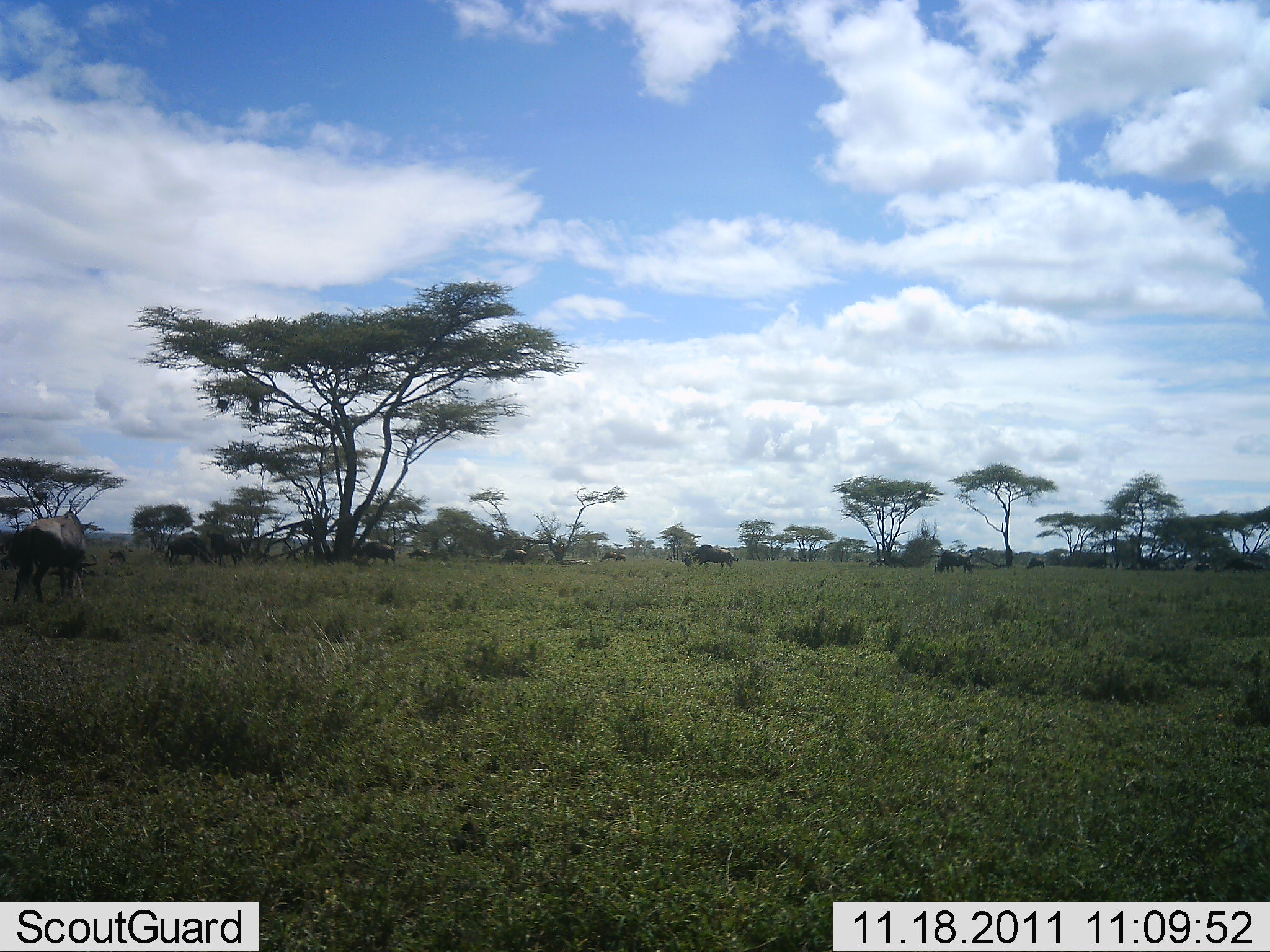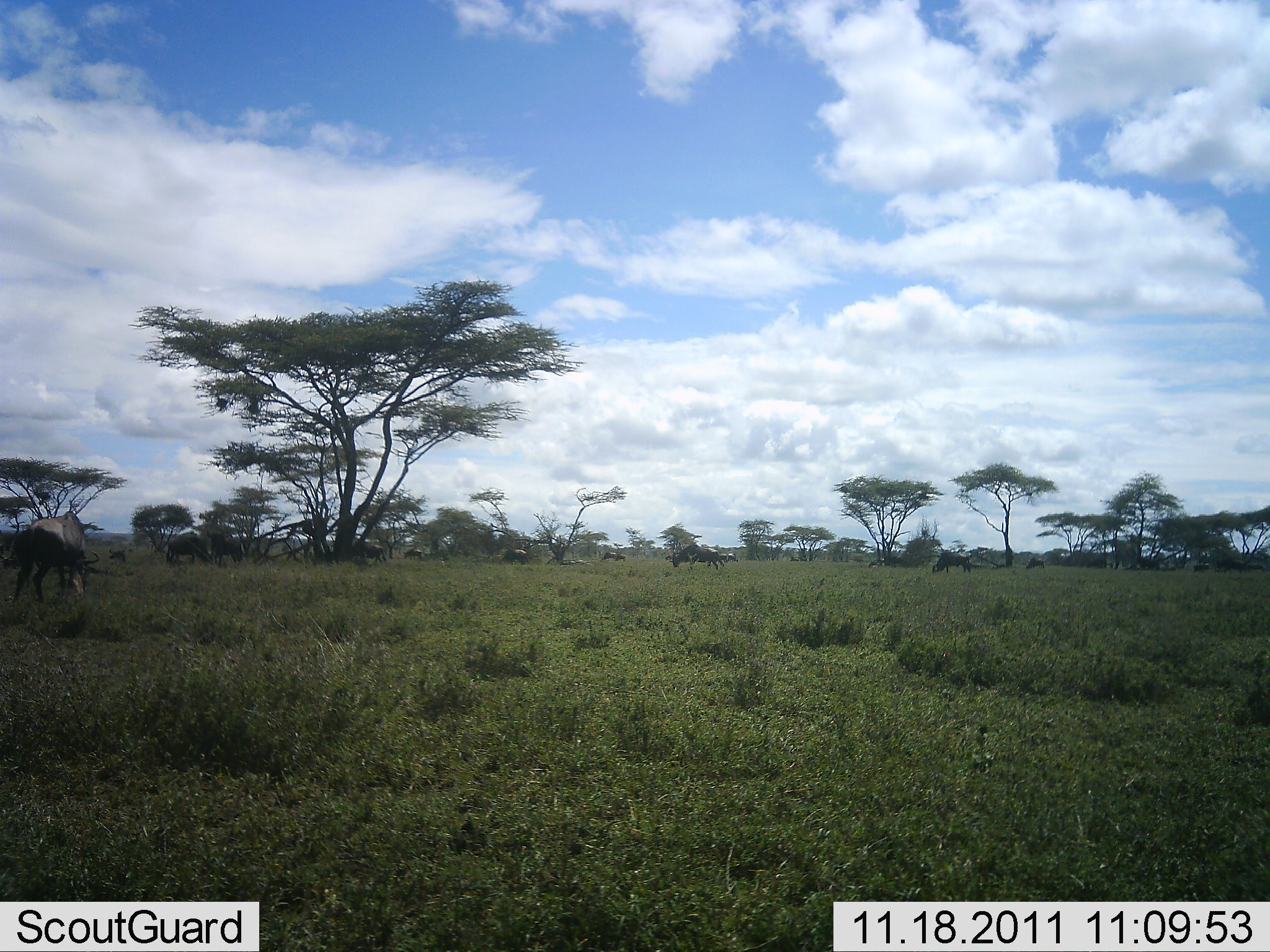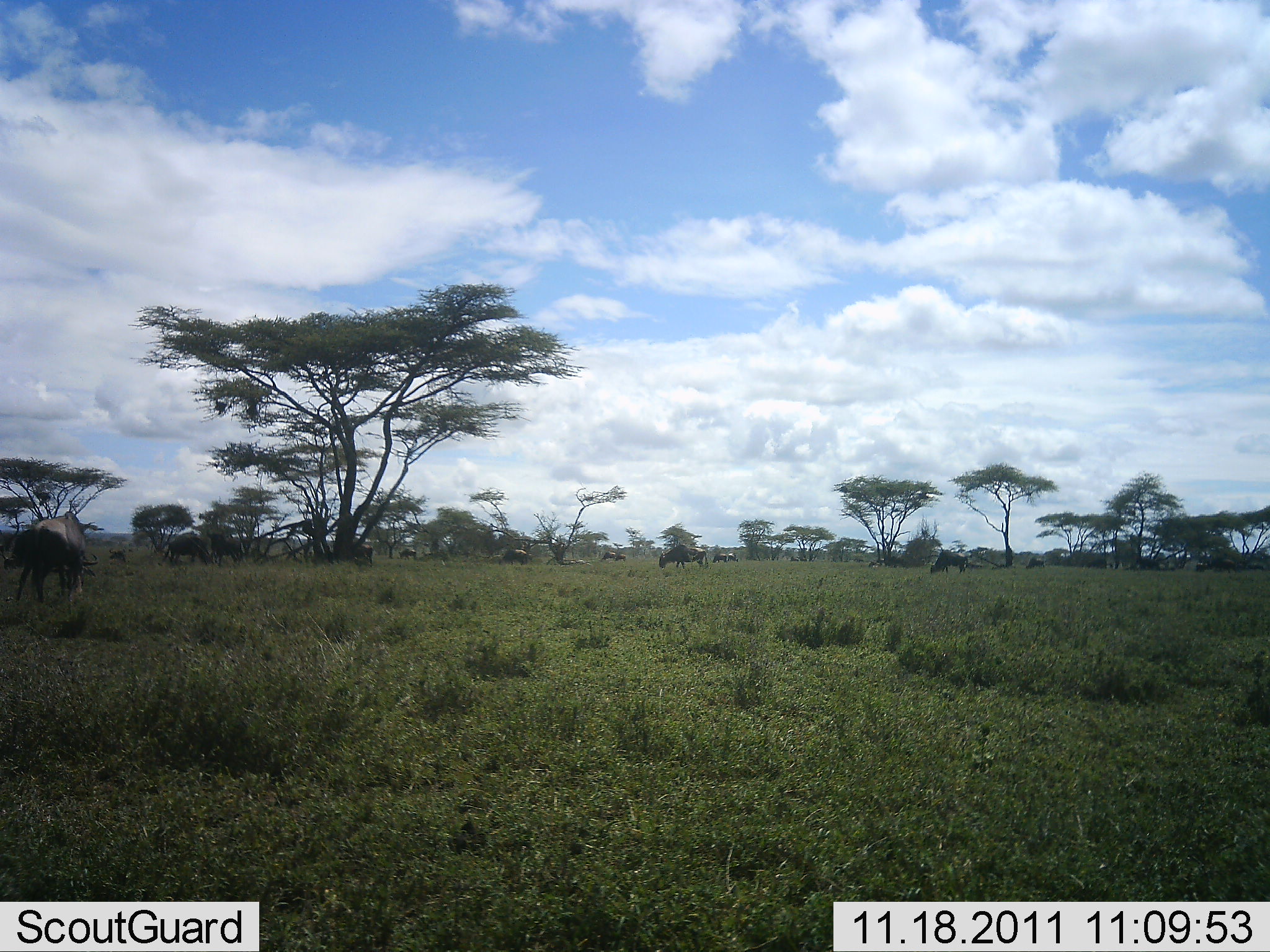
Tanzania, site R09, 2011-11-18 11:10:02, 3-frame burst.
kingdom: Animalia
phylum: Chordata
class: Mammalia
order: Artiodactyla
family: Bovidae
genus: Connochaetes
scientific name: Connochaetes taurinus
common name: blue wildebeest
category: wildebeest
Wildebeest (blue wildebeest) (Connochaetes taurinus), count 11-50. Behavior (volunteer vote fractions): standing 58%, resting 0%, moving 75%, interacting 0%. Young present (vote fraction): 0%. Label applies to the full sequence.